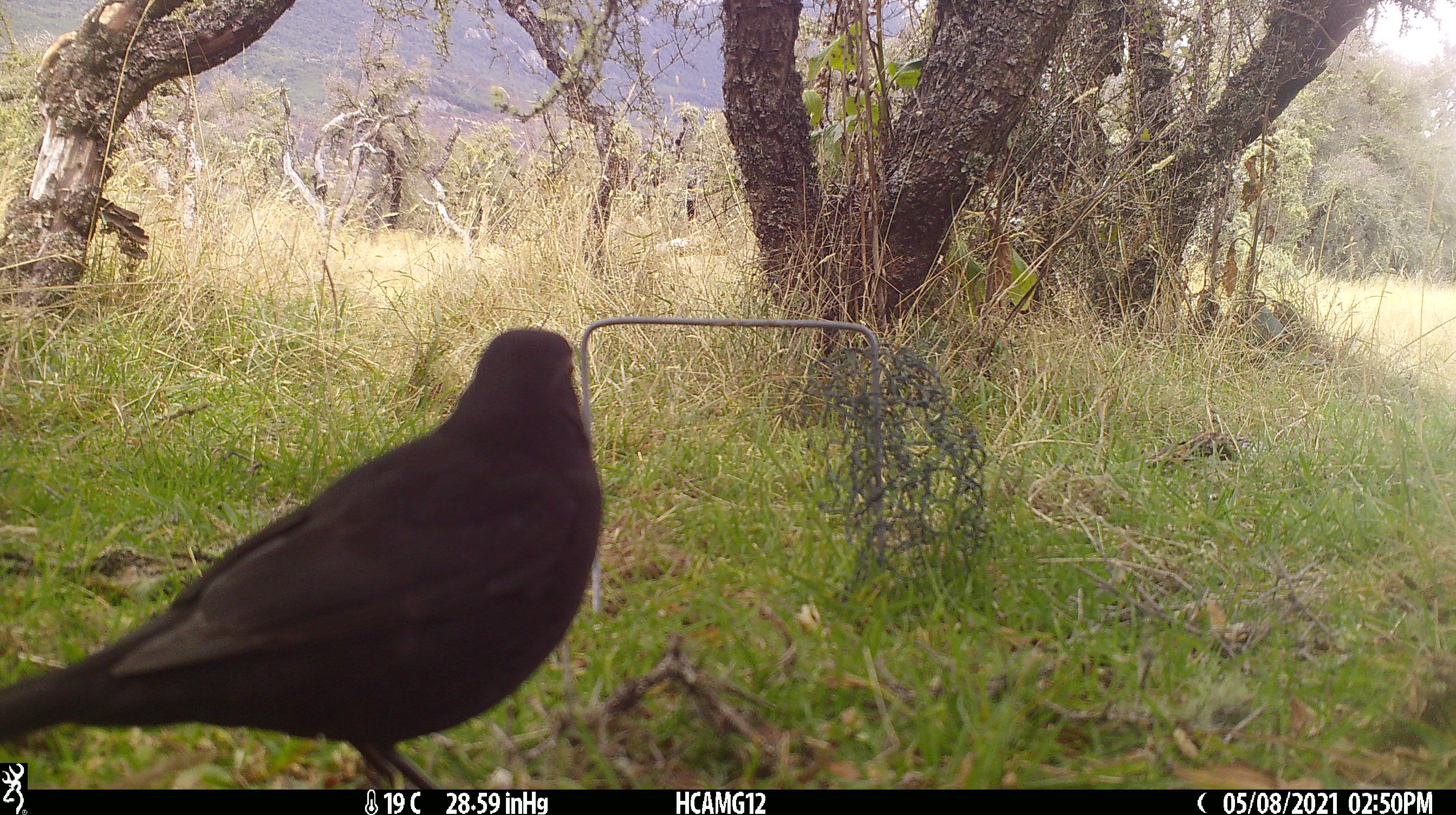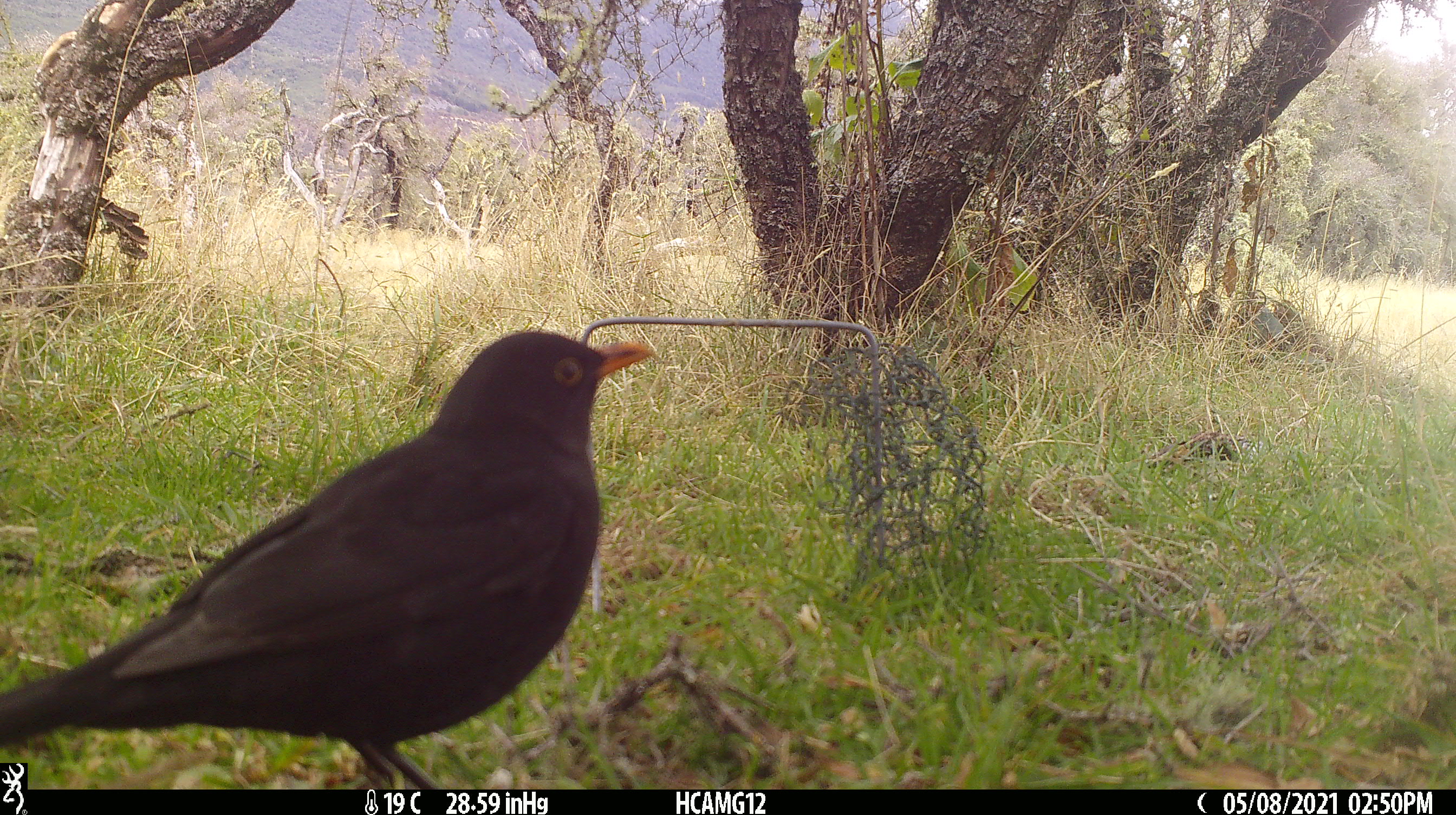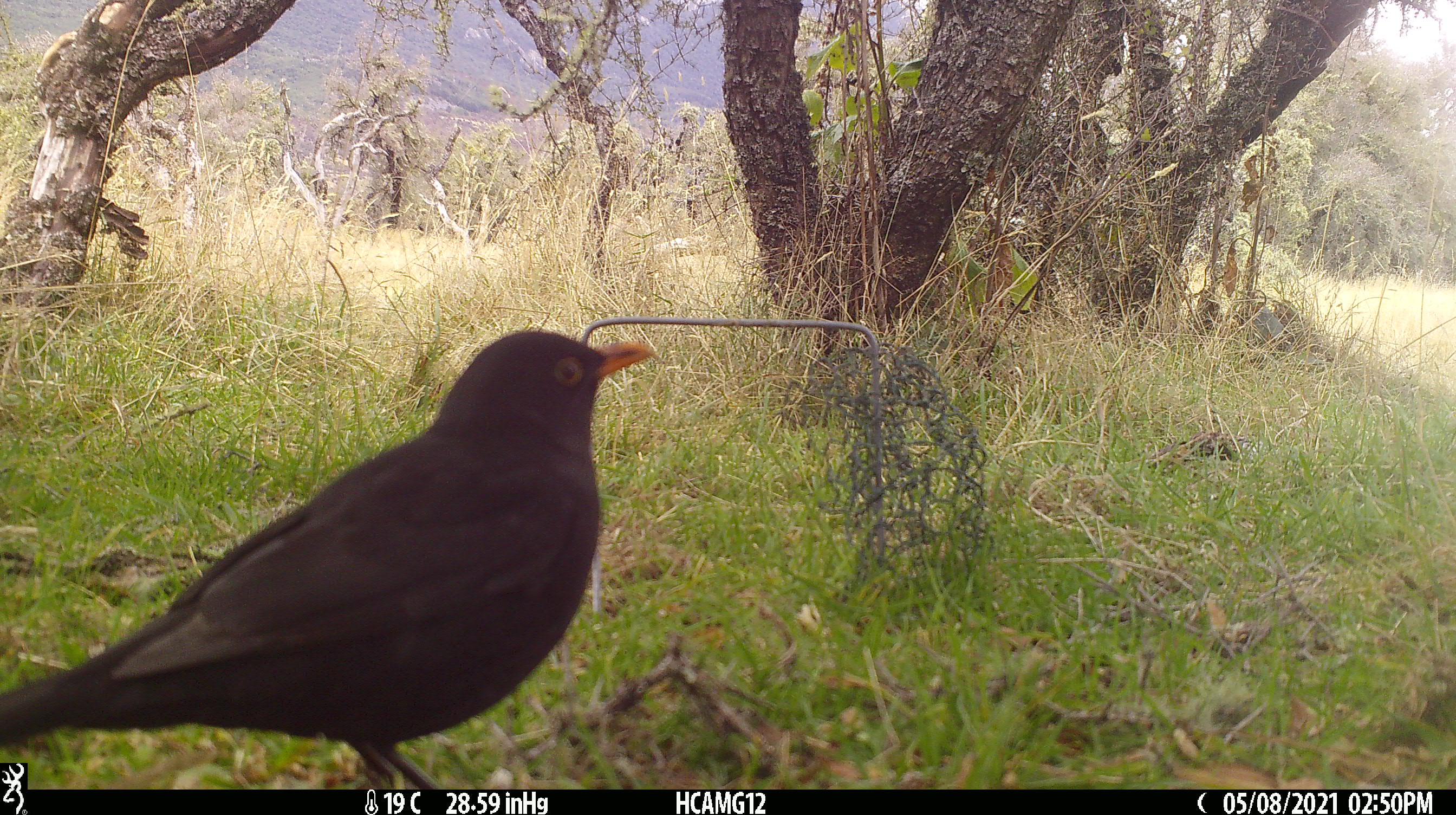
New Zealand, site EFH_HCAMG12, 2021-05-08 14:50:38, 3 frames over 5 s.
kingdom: Animalia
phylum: Chordata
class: Aves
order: Passeriformes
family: Turdidae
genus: Turdus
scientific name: Turdus merula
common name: eurasian blackbird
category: blackbird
Blackbird (eurasian blackbird) (Turdus merula).